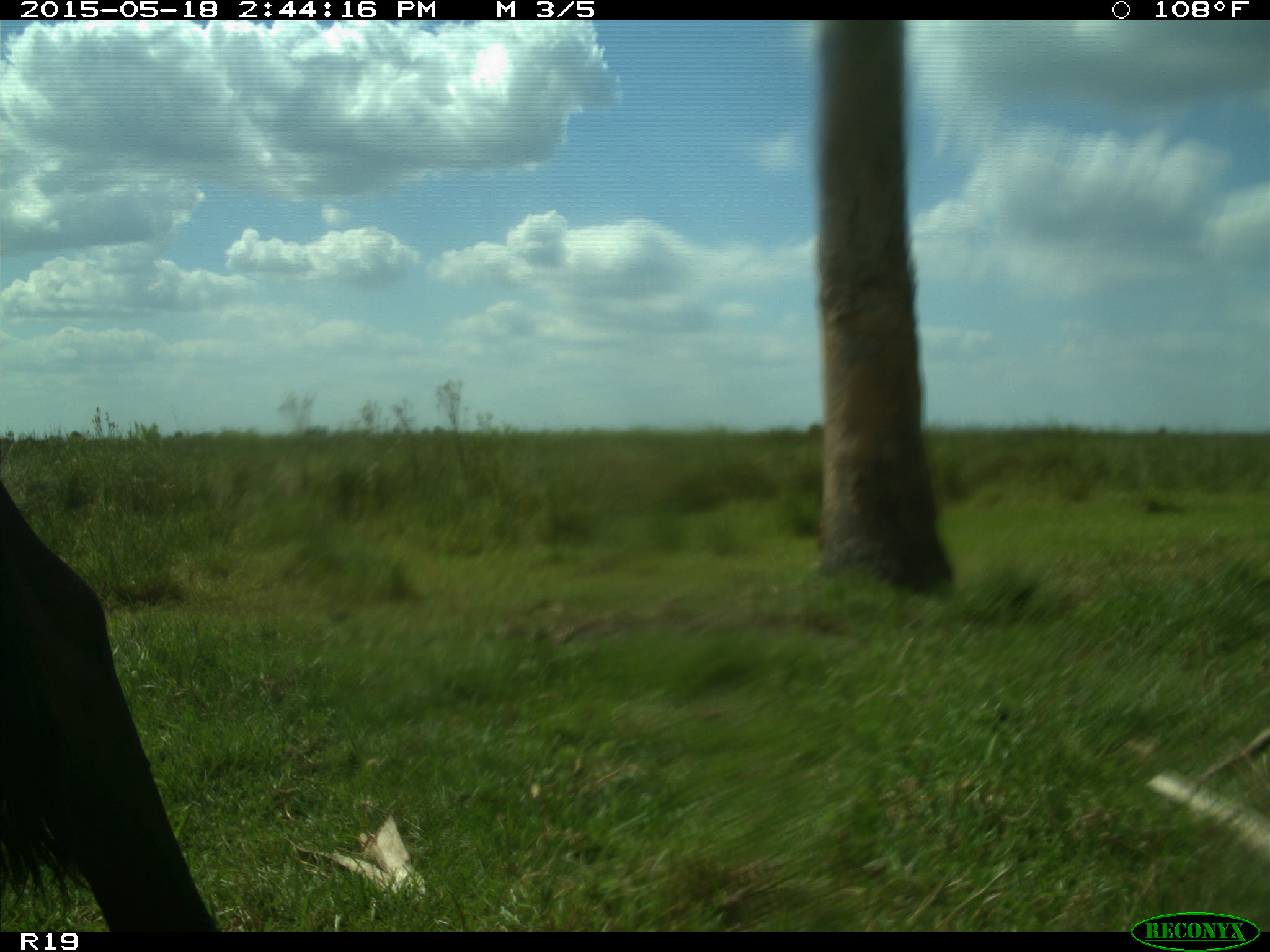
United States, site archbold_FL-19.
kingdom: Animalia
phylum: Chordata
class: Mammalia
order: Artiodactyla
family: Bovidae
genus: Bos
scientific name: Bos taurus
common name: domestic cow